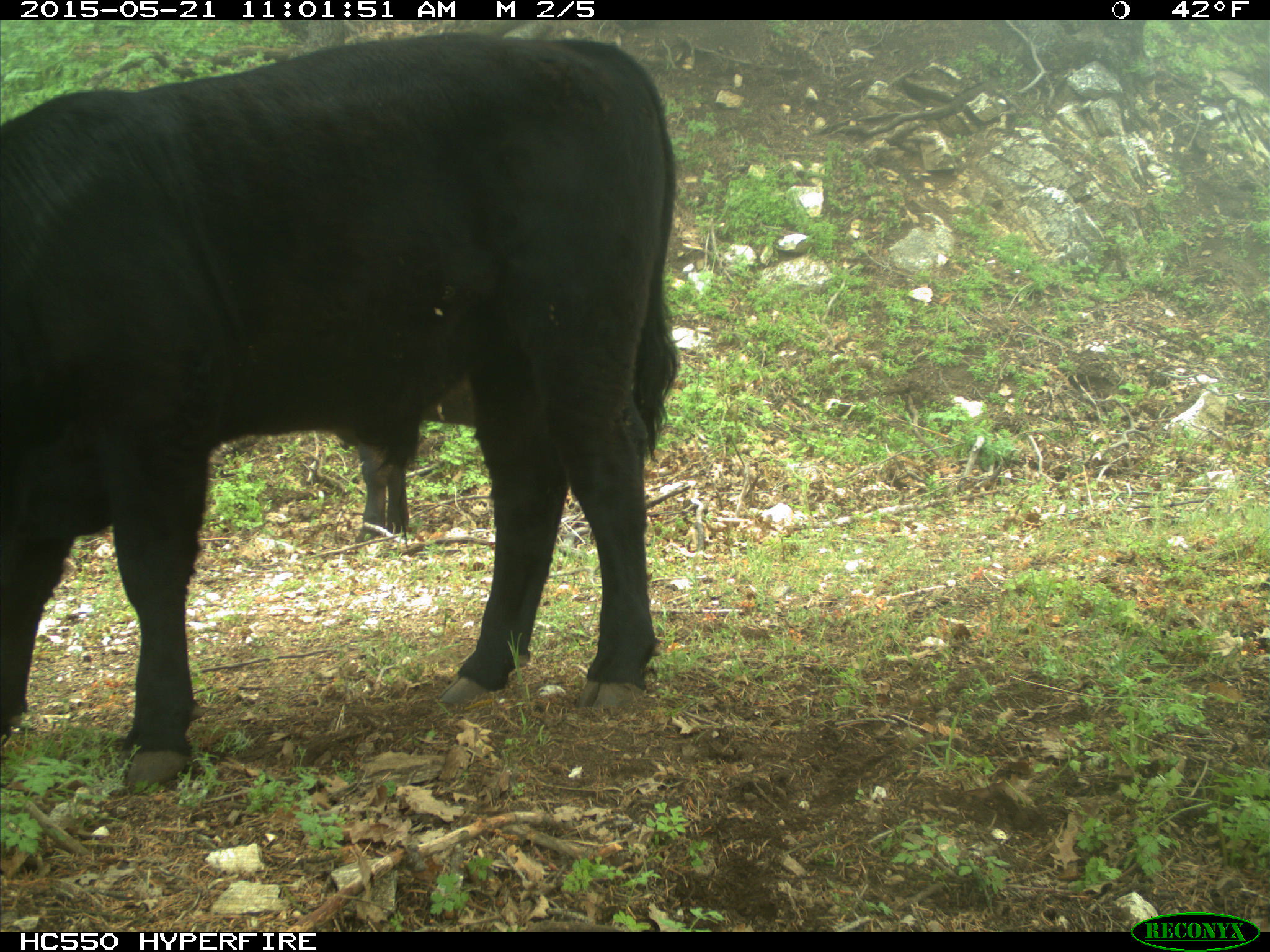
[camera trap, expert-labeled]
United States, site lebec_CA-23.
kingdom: Animalia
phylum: Chordata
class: Mammalia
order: Artiodactyla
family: Bovidae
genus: Bos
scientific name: Bos taurus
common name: domestic cow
Bos taurus (domestic cow).